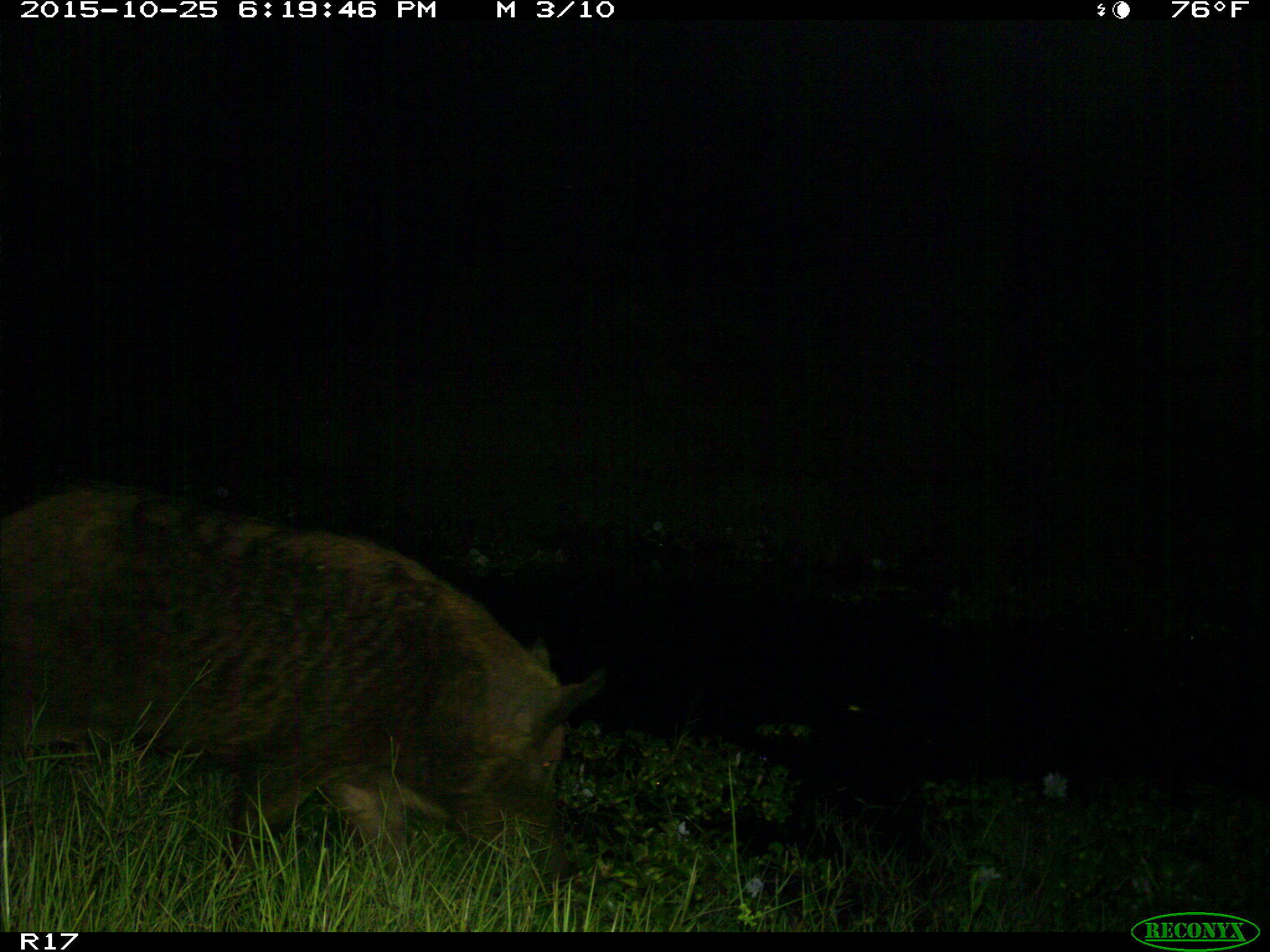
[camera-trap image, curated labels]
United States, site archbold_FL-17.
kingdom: Animalia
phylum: Chordata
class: Mammalia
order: Artiodactyla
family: Suidae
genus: Sus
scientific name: Sus scrofa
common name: wild boar